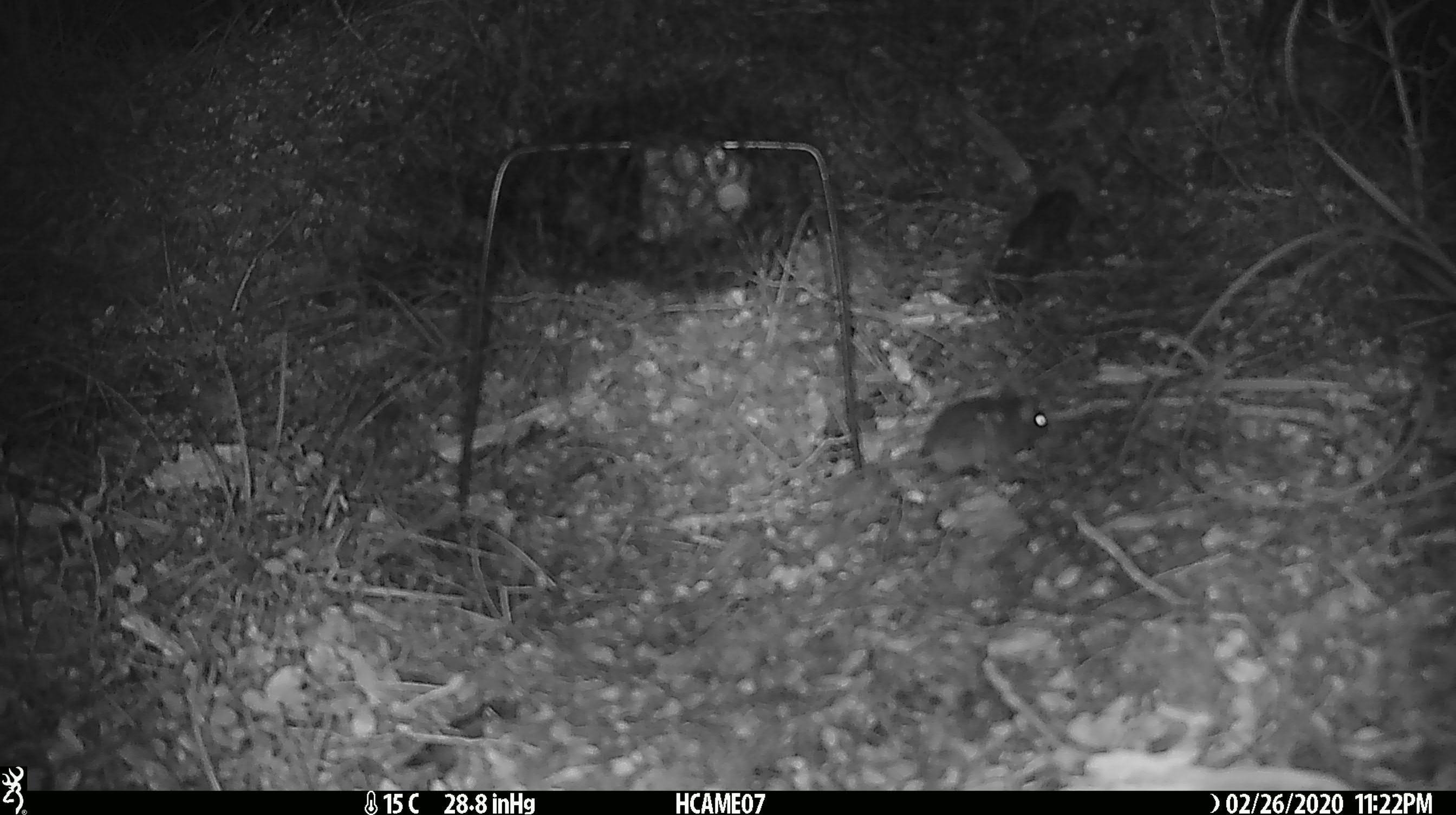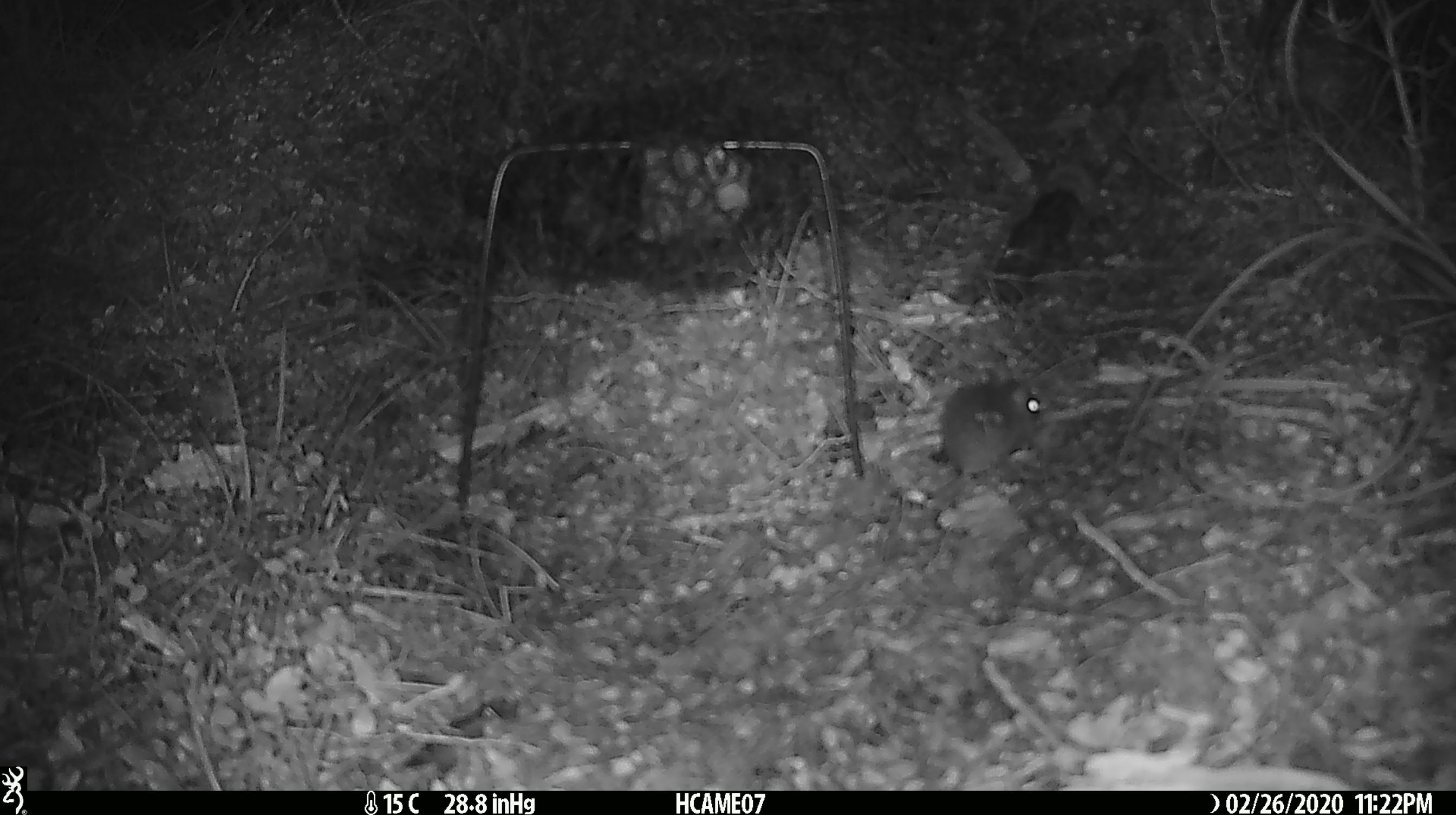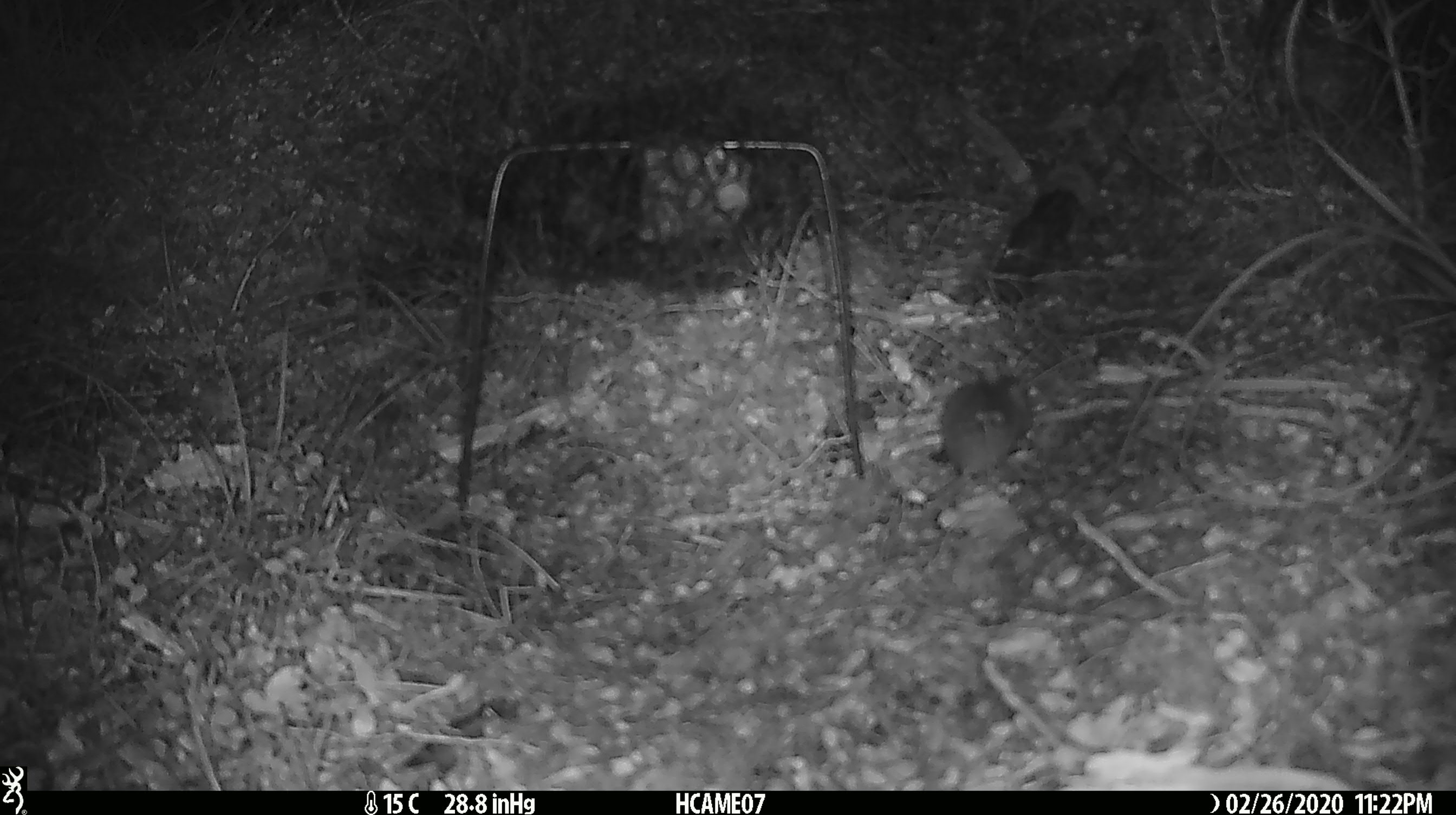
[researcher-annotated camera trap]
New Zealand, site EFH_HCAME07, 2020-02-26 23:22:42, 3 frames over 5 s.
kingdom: Animalia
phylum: Chordata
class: Mammalia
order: Rodentia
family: Muridae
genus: Mus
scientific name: Mus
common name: mouse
Mouse (Mus).